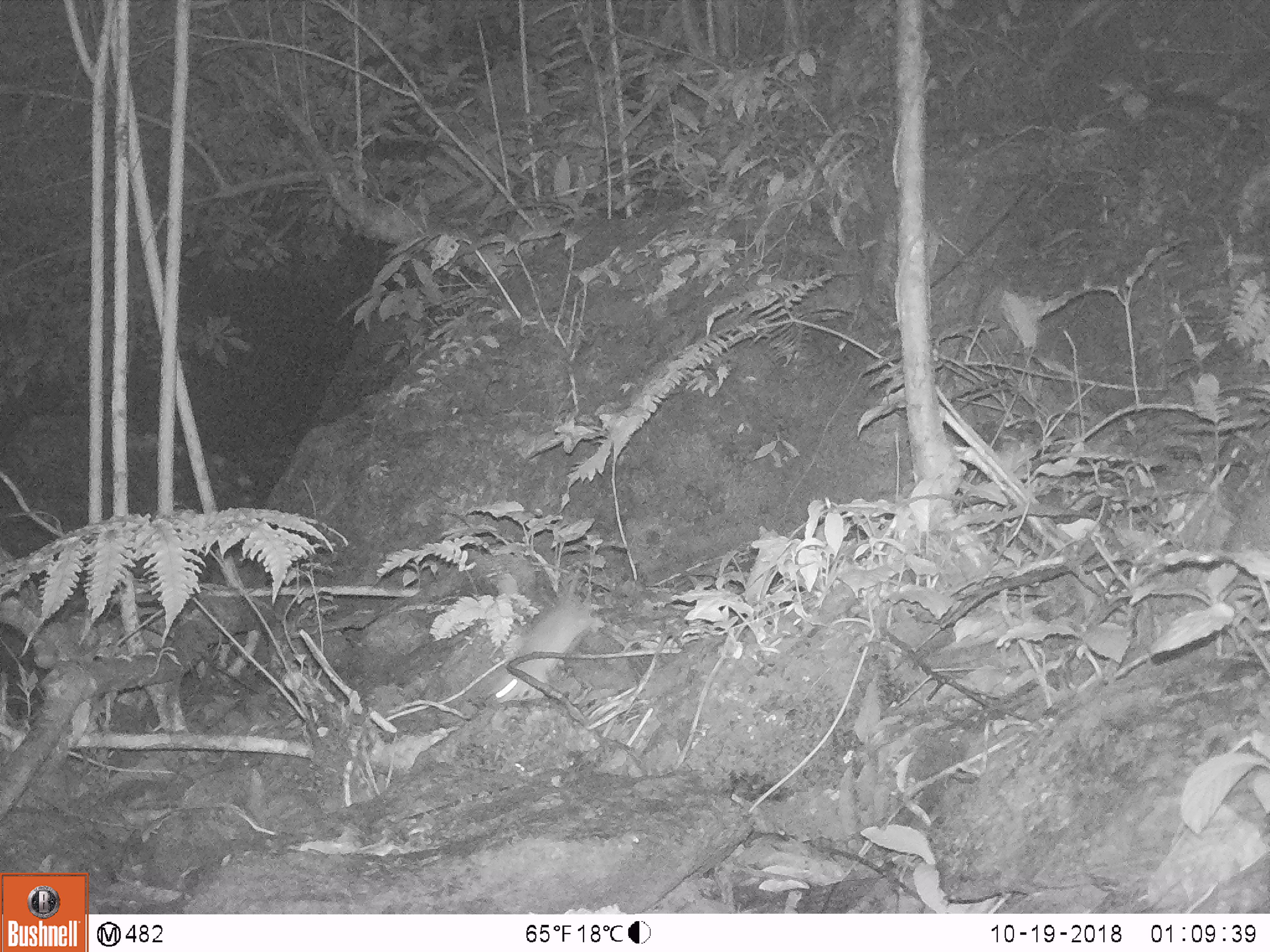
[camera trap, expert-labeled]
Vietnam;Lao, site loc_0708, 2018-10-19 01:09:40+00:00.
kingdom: Animalia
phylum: Chordata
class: Mammalia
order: Rodentia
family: Muridae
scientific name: Muridae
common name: old-world mice and rats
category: unidentified murid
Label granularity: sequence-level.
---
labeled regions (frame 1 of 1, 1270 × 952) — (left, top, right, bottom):
unidentified murid: (496, 562, 593, 701)